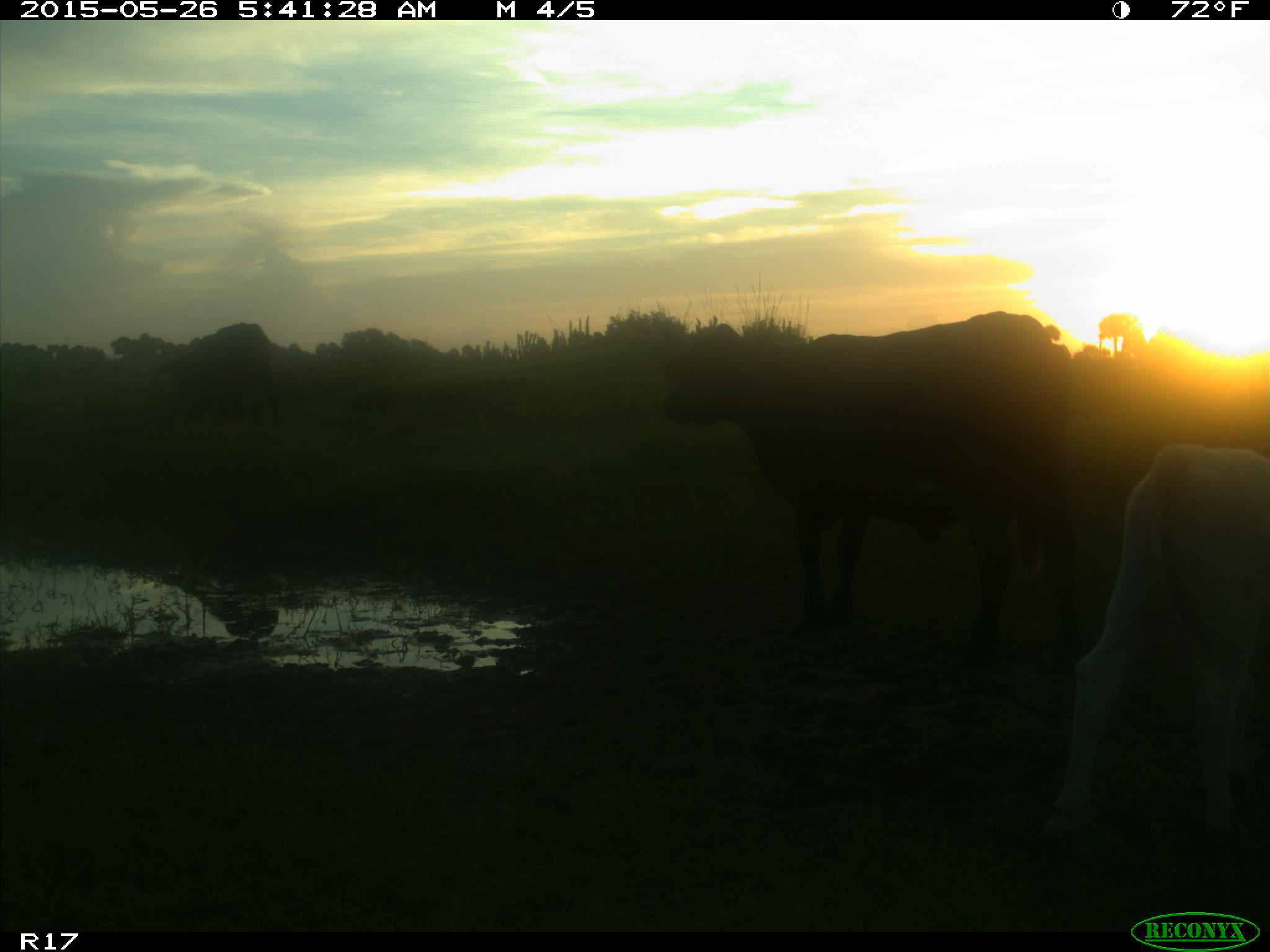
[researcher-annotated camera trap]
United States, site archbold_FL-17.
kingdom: Animalia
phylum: Chordata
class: Mammalia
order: Artiodactyla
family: Bovidae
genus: Bos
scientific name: Bos taurus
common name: domestic cow